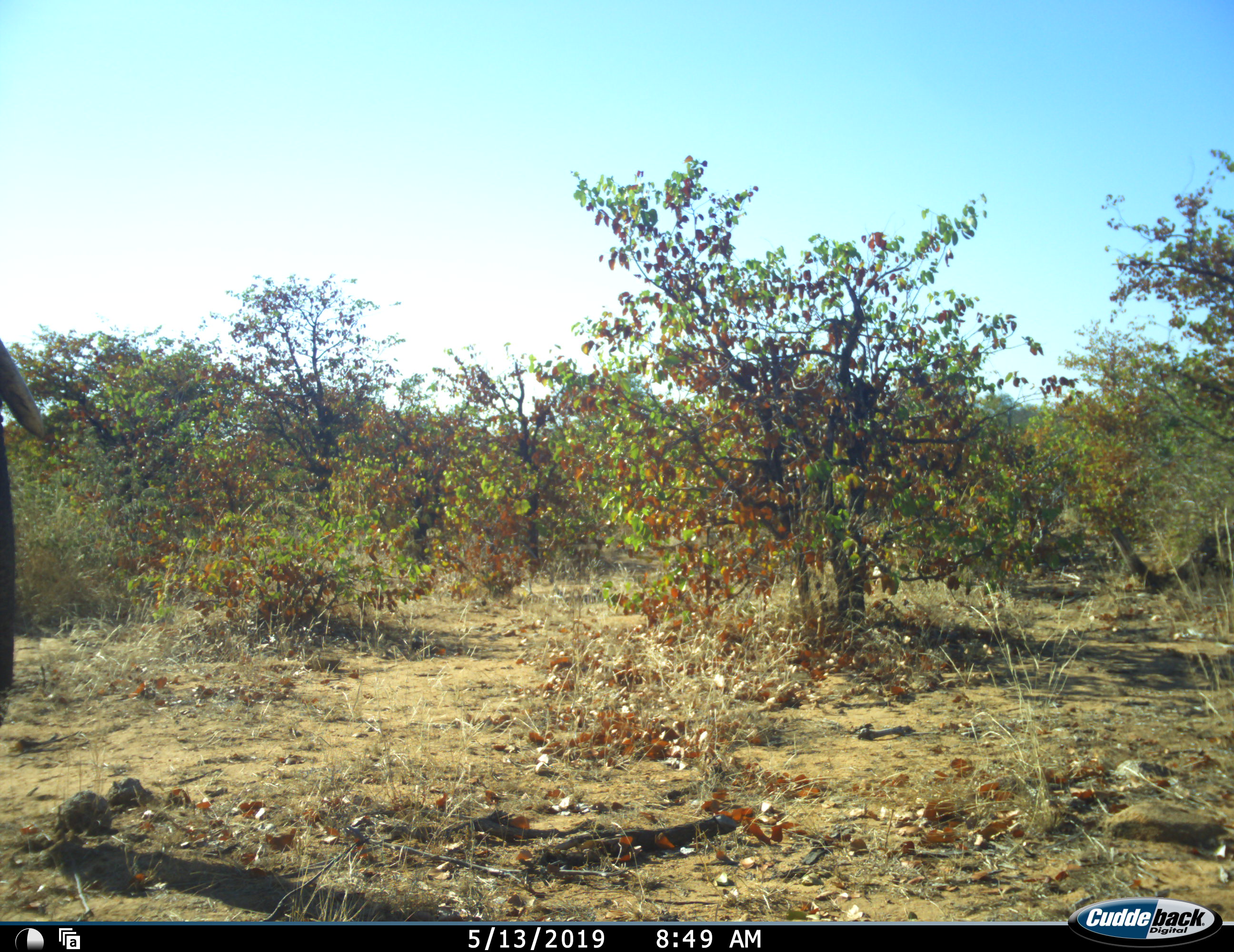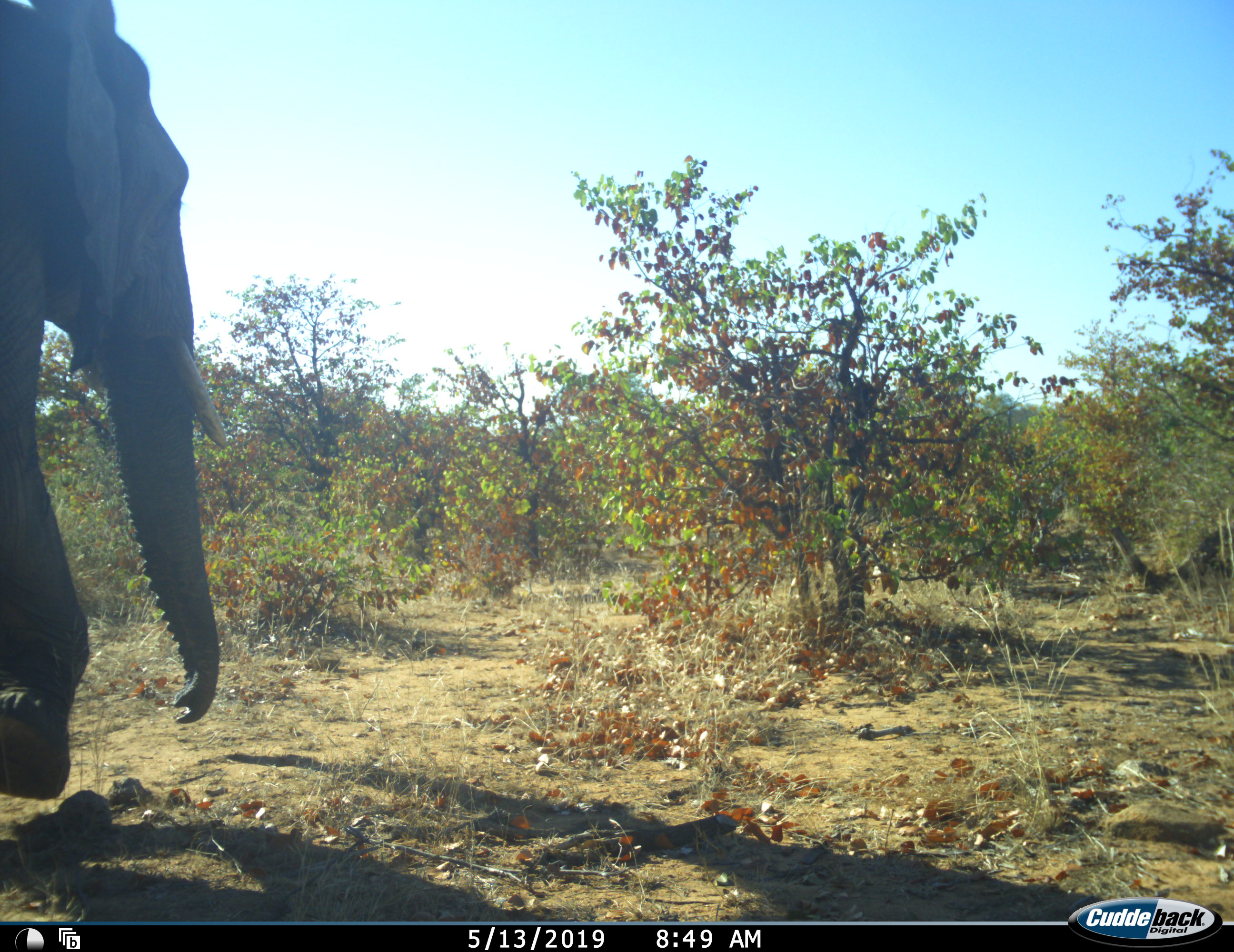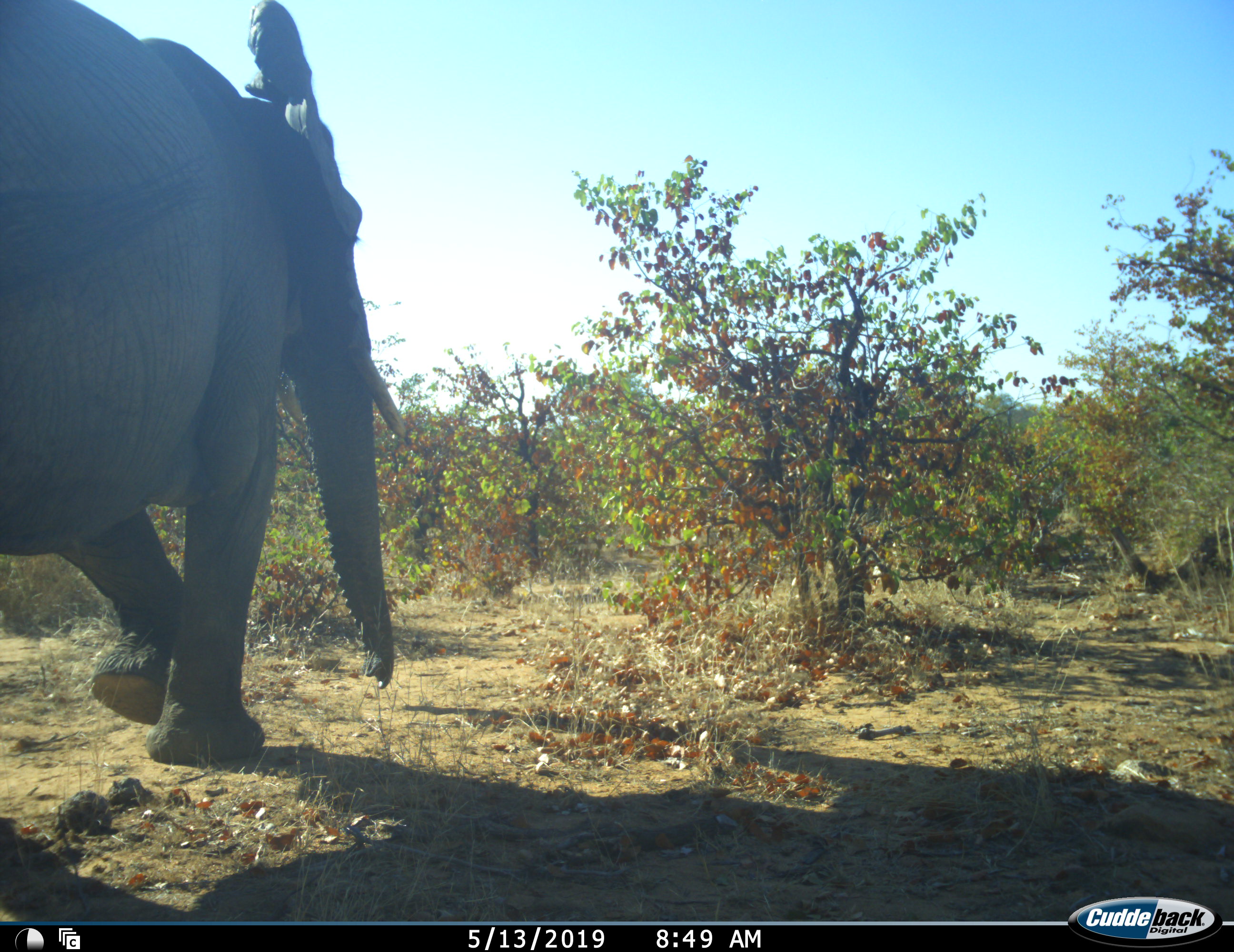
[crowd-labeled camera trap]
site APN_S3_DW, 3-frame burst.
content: unidentified animal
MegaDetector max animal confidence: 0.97